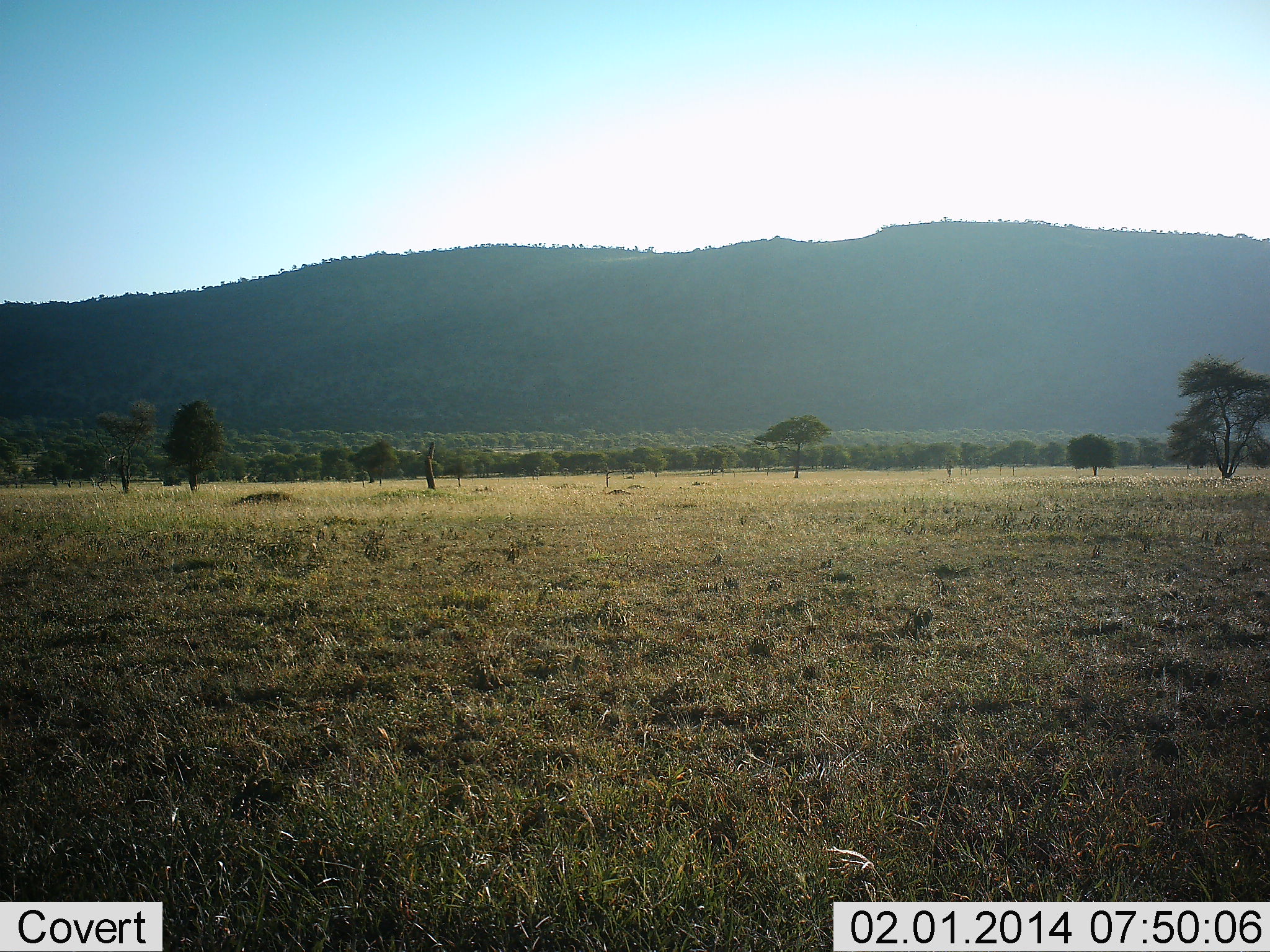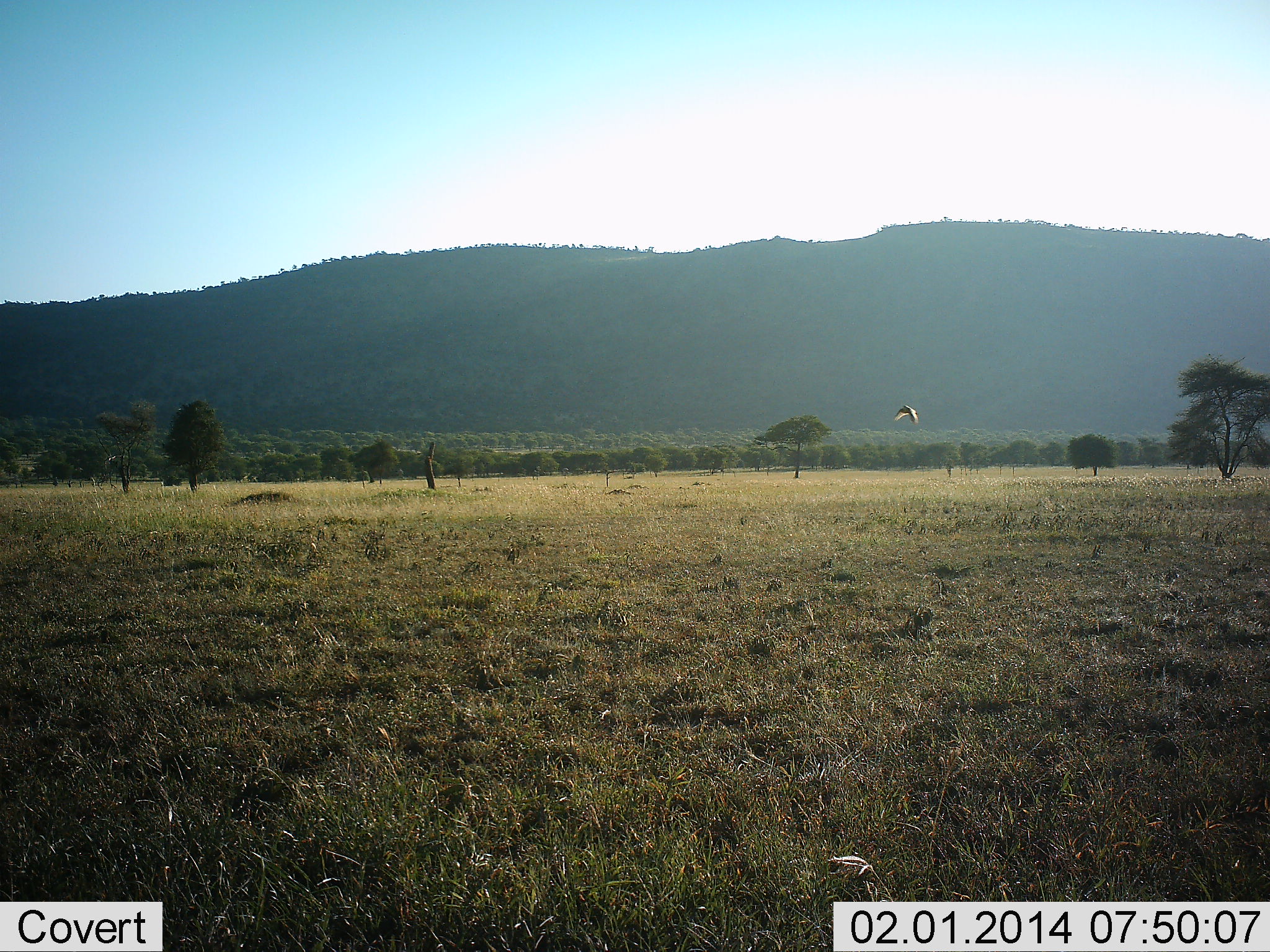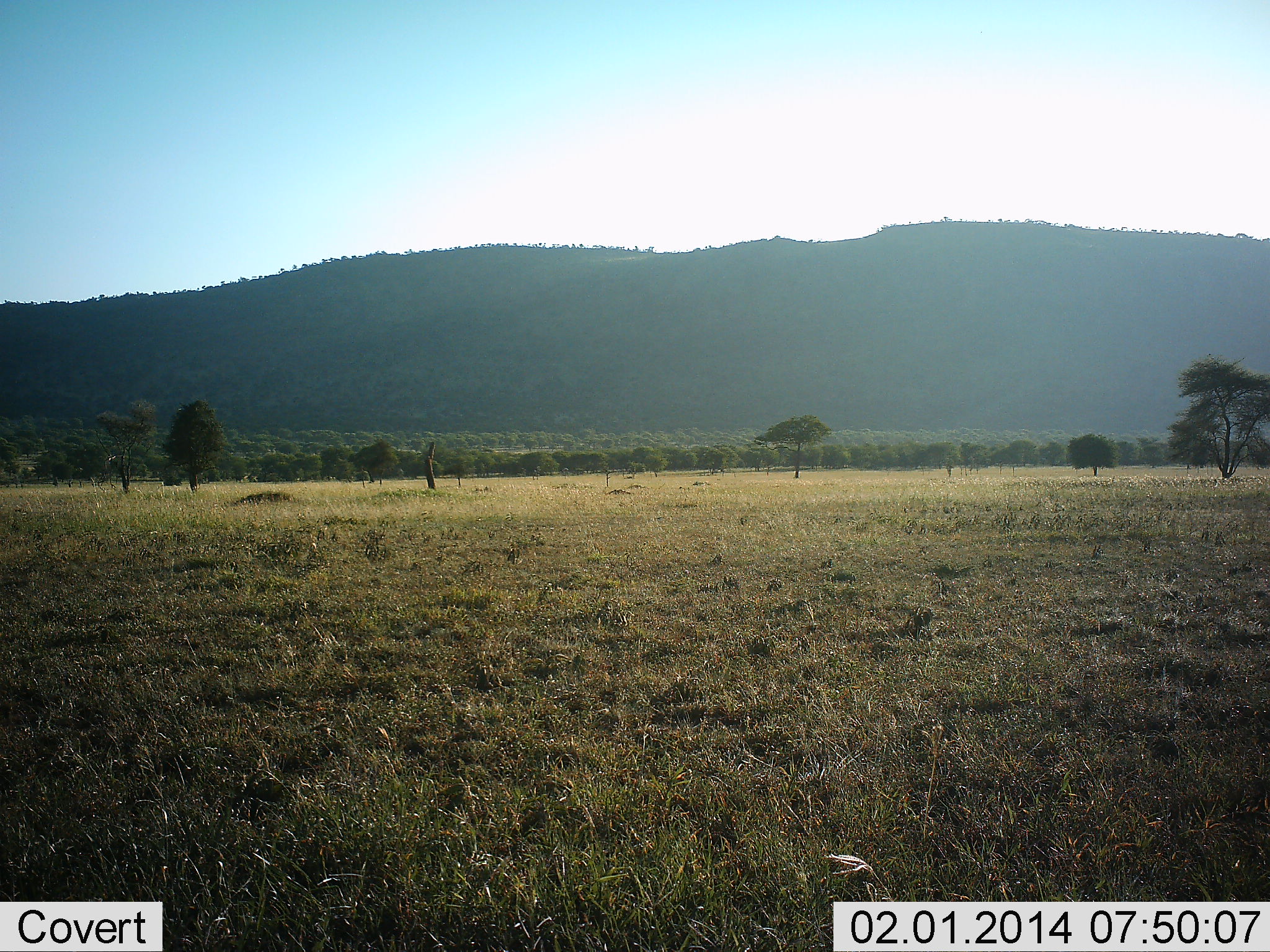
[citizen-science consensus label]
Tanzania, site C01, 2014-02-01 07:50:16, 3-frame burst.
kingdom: Animalia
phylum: Chordata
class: Aves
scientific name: Aves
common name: bird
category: otherbird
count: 1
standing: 0%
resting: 0%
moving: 100%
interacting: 0%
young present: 0%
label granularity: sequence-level